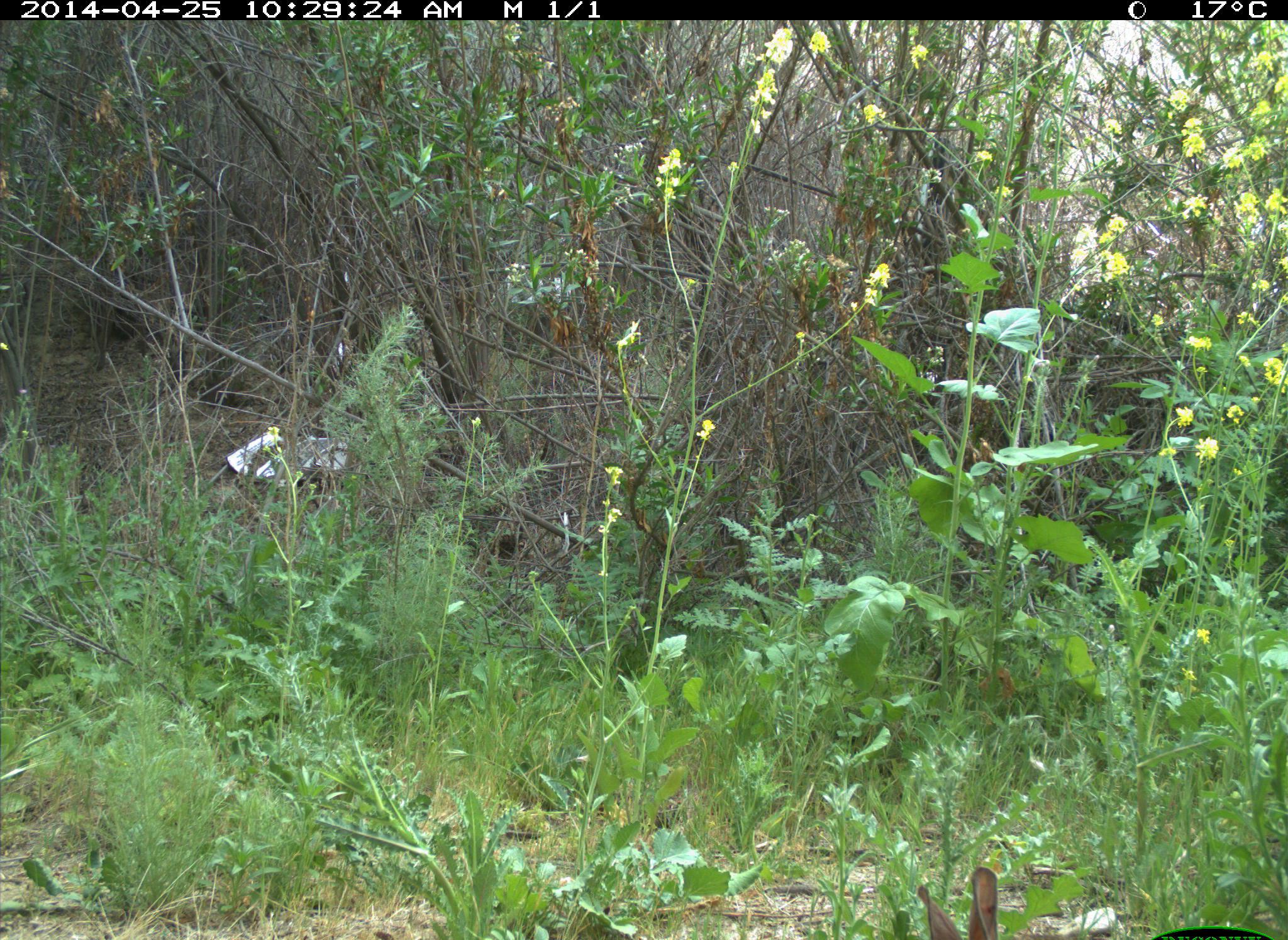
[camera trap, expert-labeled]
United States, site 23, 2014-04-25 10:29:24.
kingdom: Animalia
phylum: Chordata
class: Mammalia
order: Lagomorpha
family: Leporidae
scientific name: Leporidae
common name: rabbits and hares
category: rabbit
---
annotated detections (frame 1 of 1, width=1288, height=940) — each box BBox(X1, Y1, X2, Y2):
rabbit: BBox(915, 864, 1002, 940)